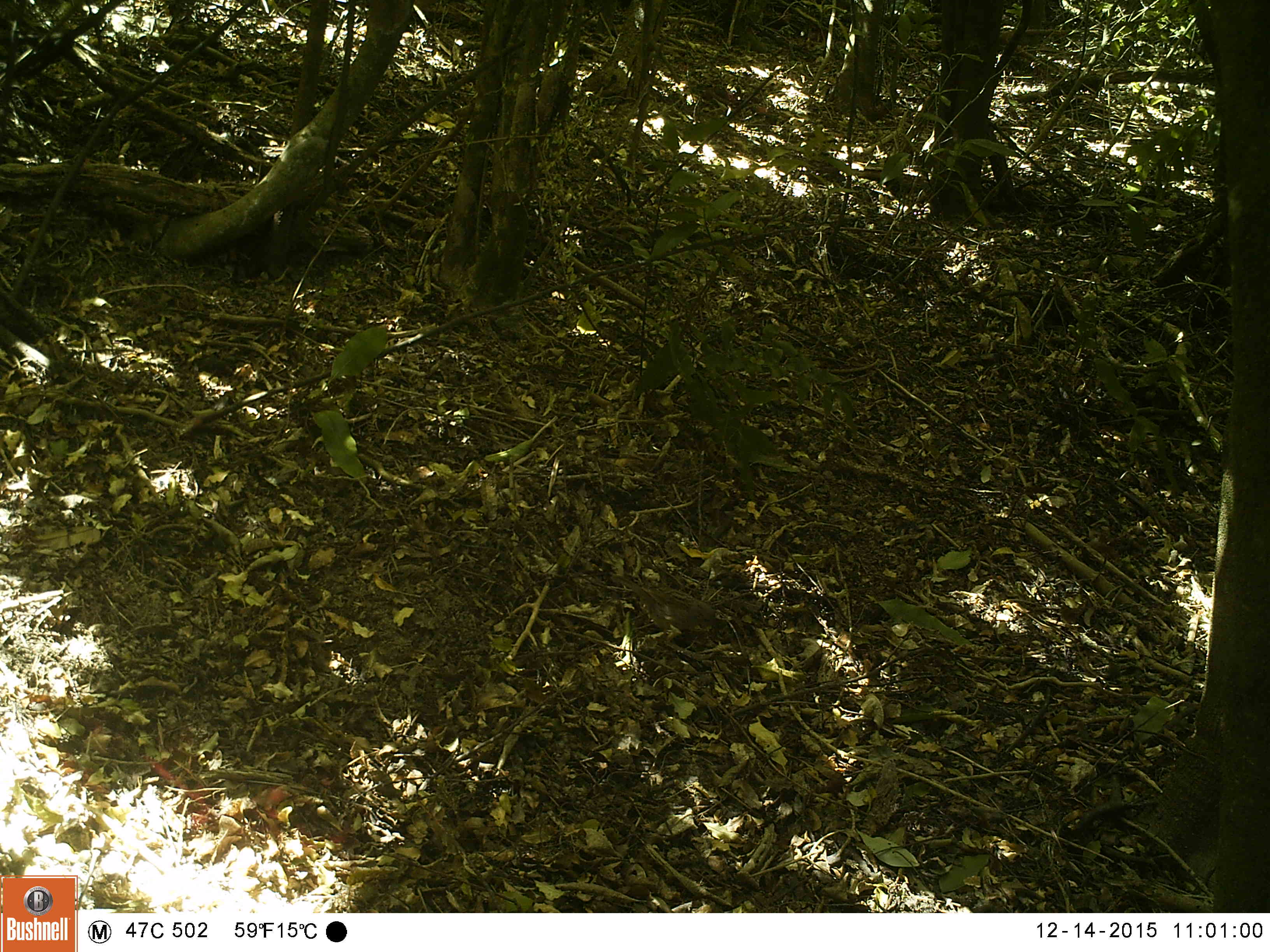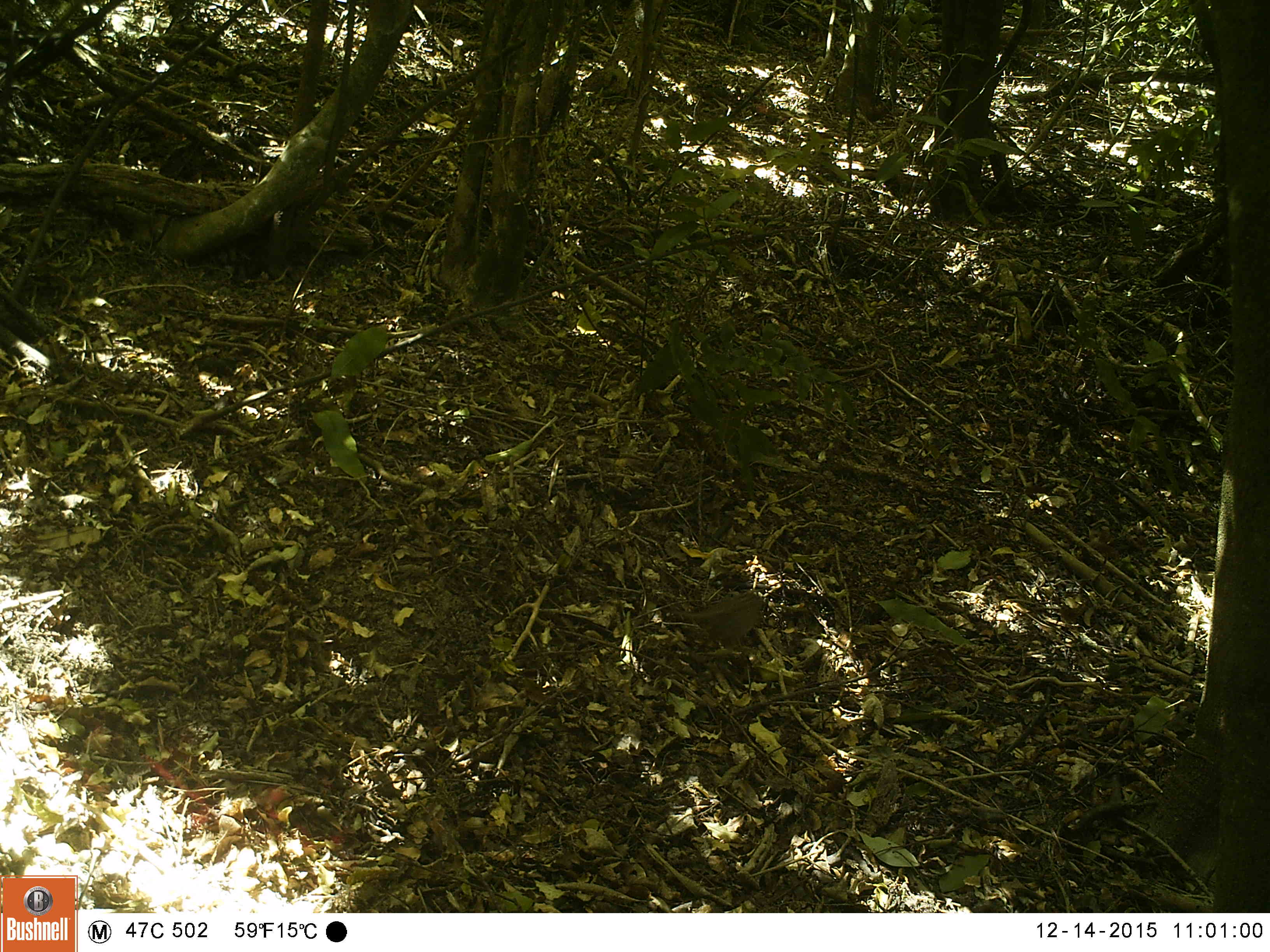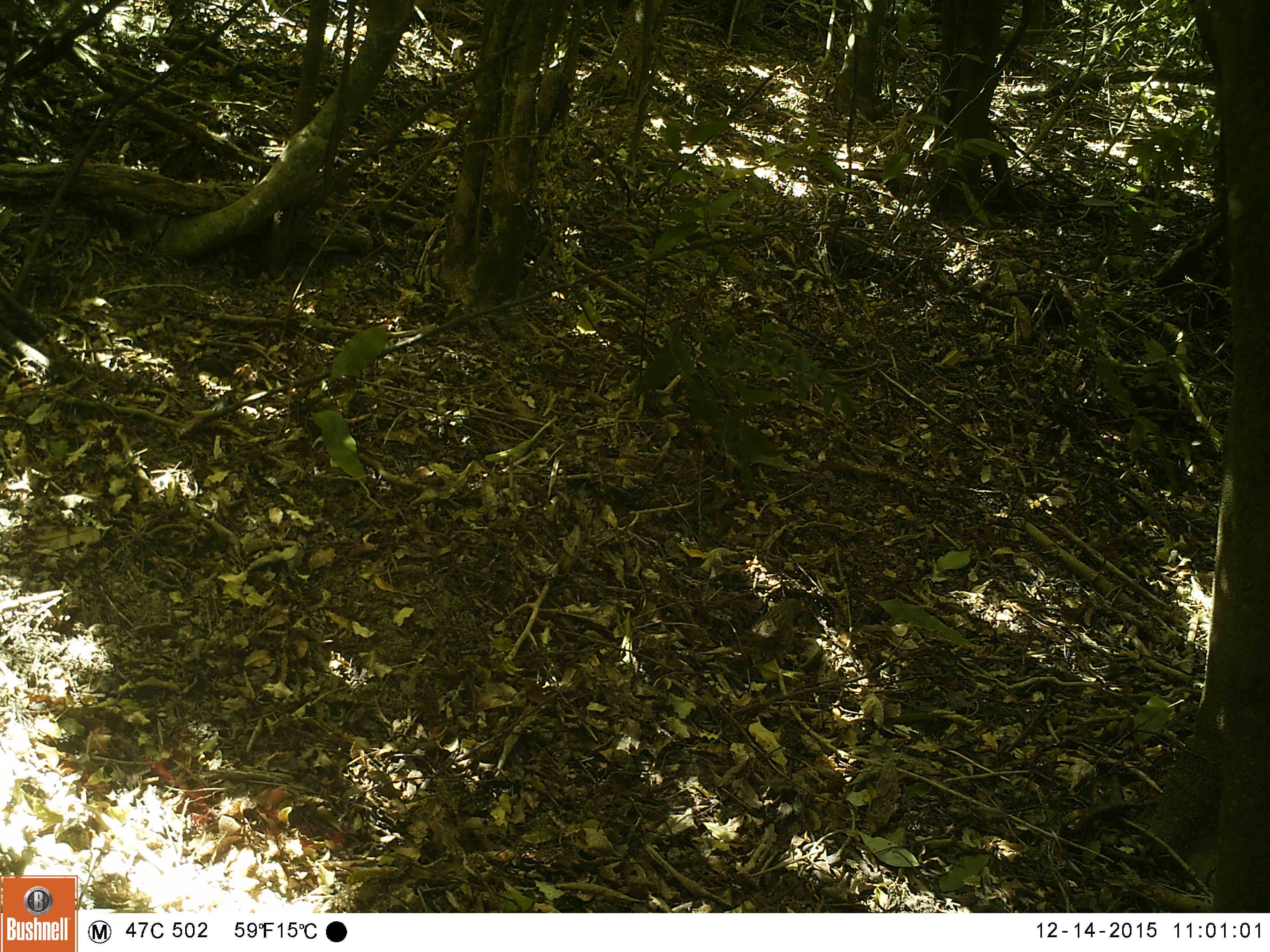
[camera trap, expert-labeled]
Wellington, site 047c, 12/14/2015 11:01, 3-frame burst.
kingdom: Animalia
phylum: Chordata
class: Aves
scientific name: Aves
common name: bird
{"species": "bird (Aves)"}